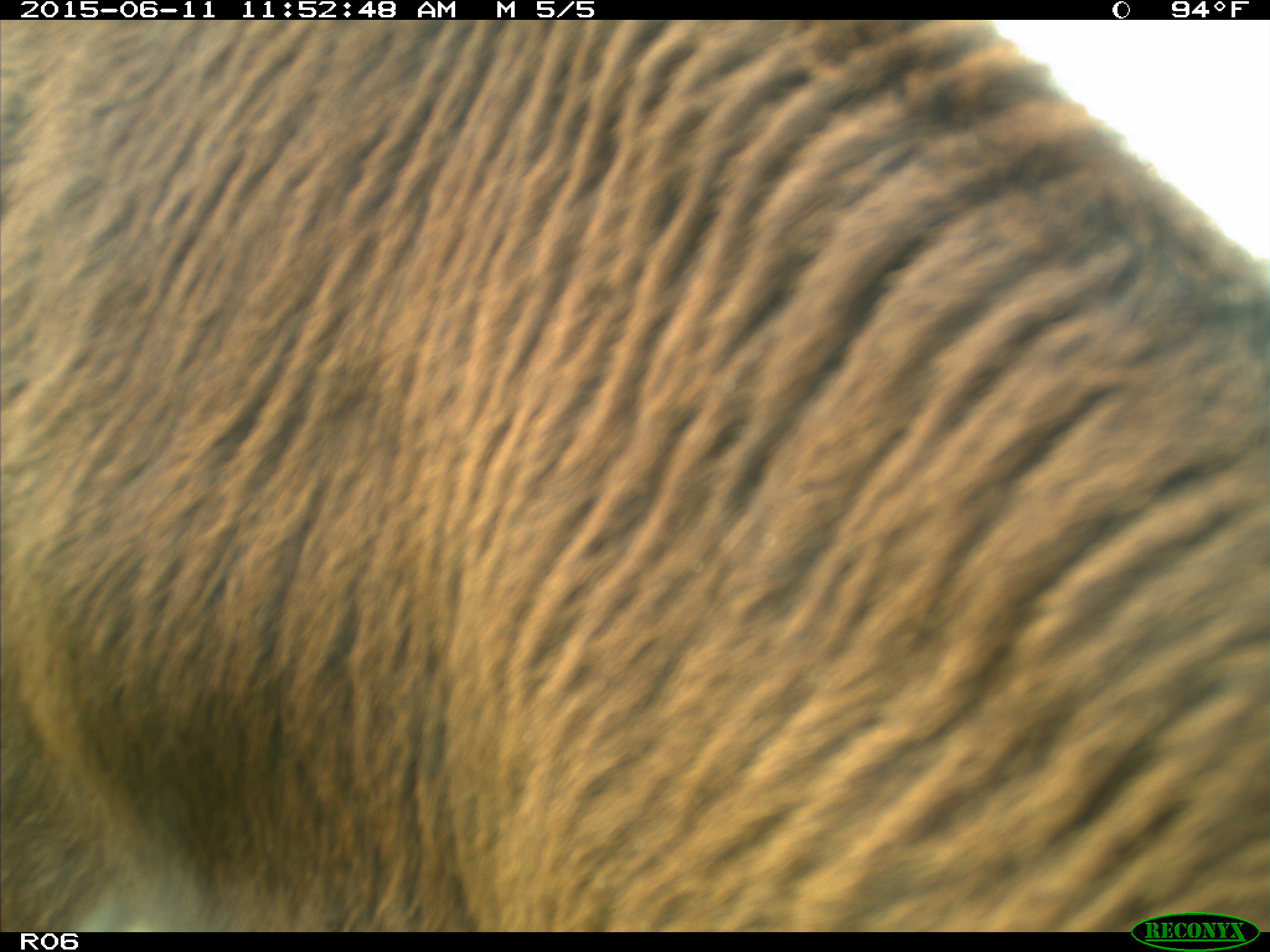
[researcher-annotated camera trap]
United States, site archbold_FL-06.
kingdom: Animalia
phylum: Chordata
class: Mammalia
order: Artiodactyla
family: Bovidae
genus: Bos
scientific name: Bos taurus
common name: domestic cow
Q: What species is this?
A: Bos taurus (domestic cow).